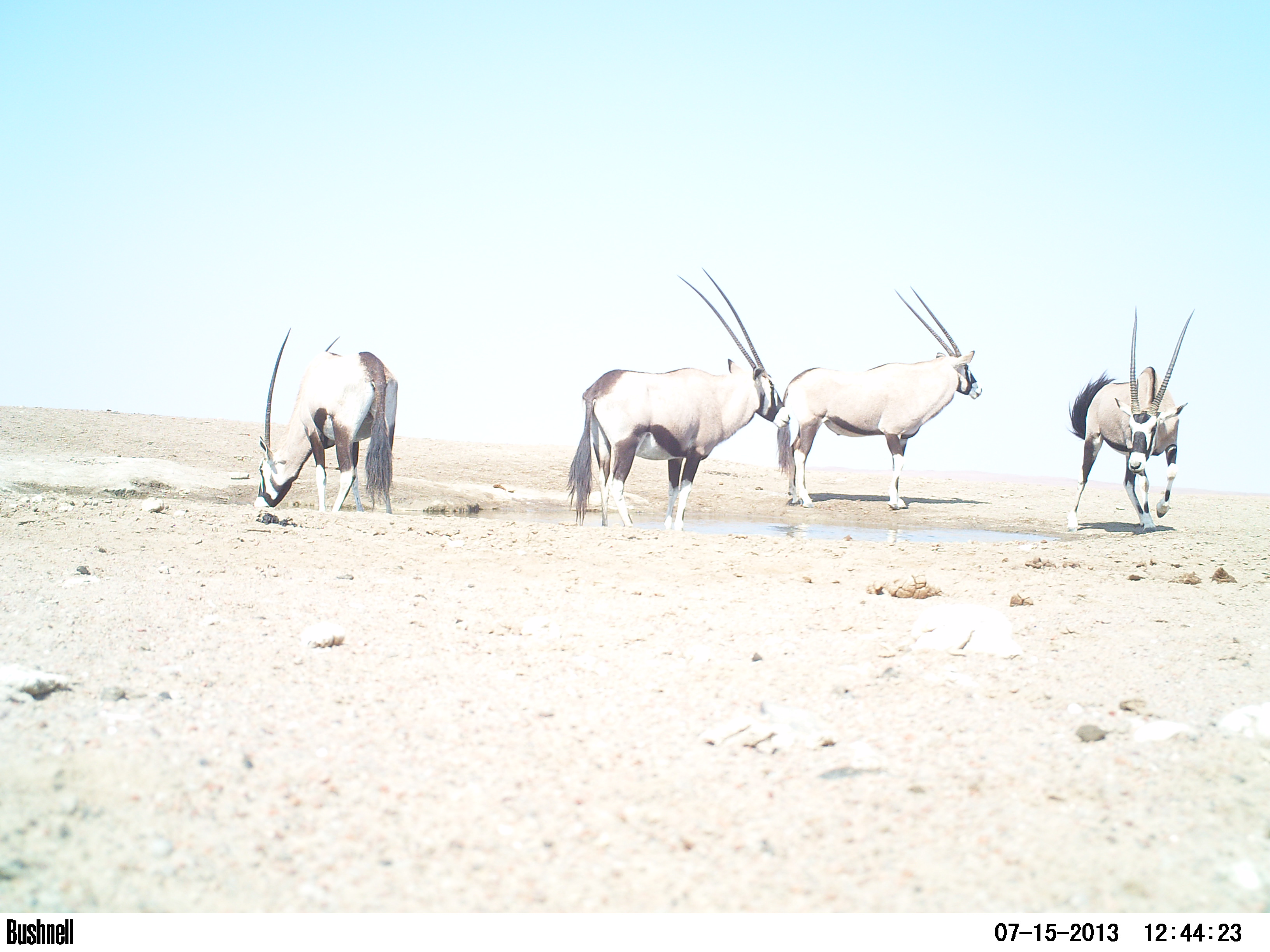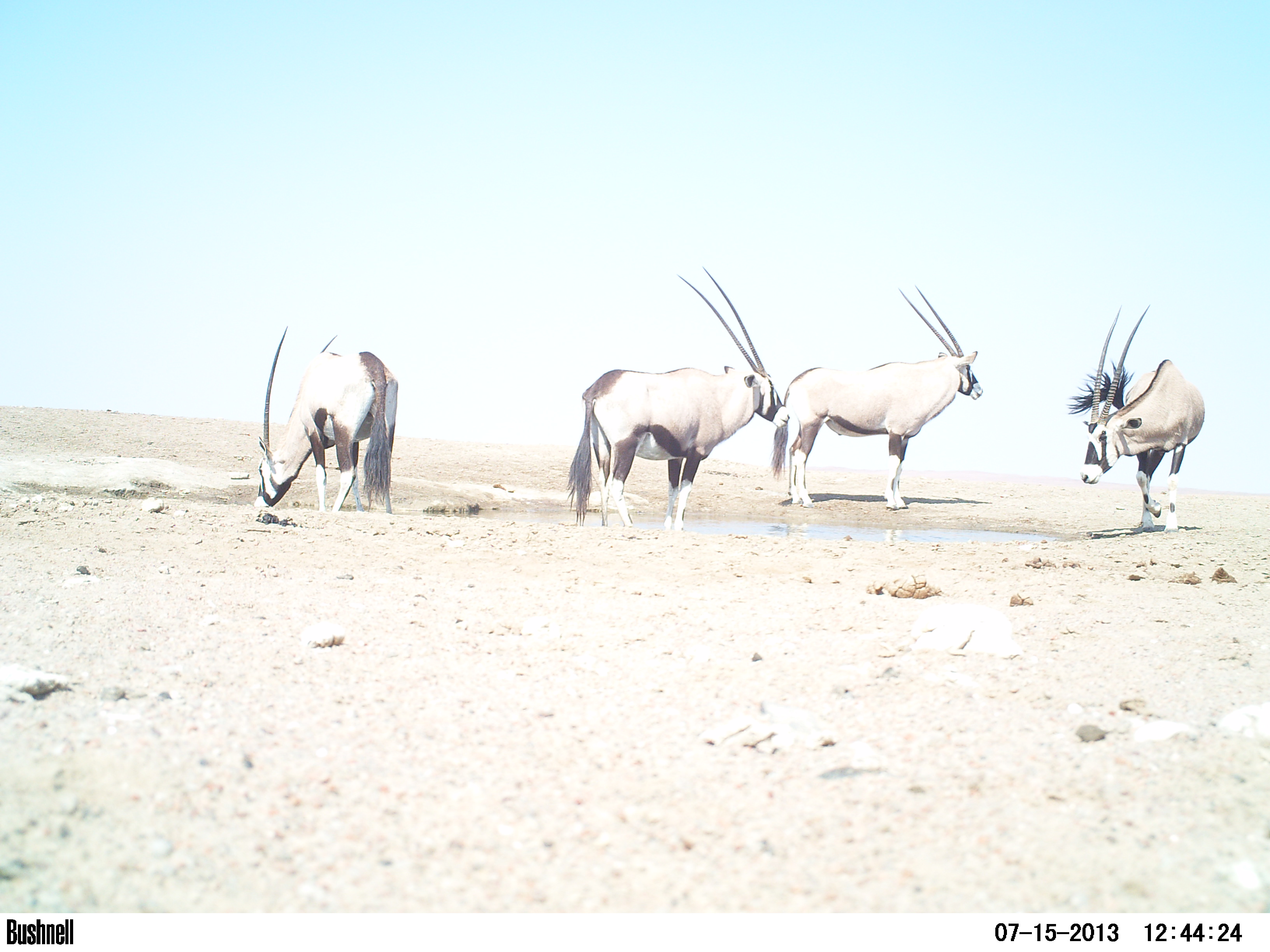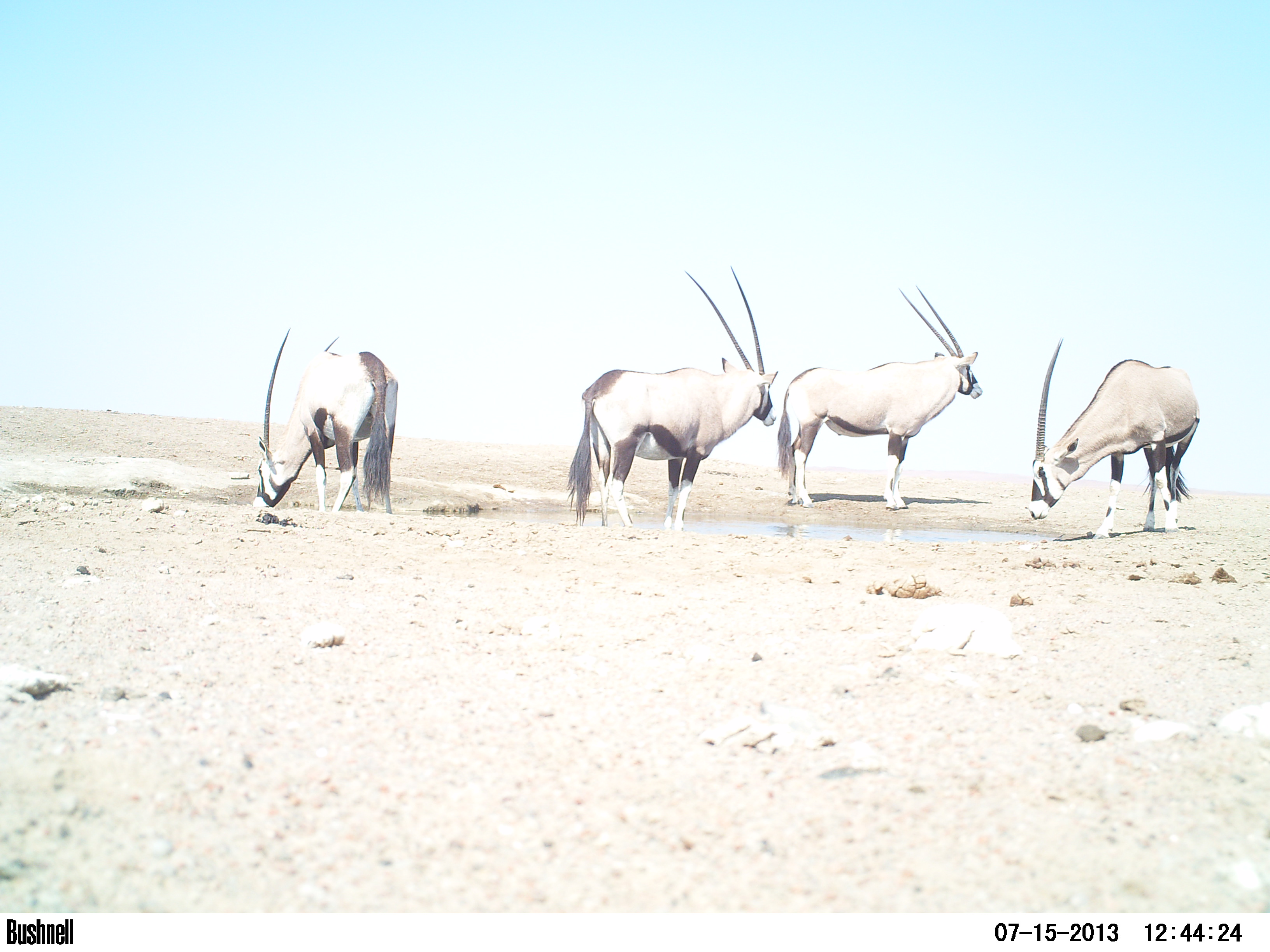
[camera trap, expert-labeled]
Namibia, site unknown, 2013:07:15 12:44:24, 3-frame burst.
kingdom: Animalia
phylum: Chordata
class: Mammalia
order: Artiodactyla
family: Bovidae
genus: Oryx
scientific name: Oryx gazella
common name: gemsbok